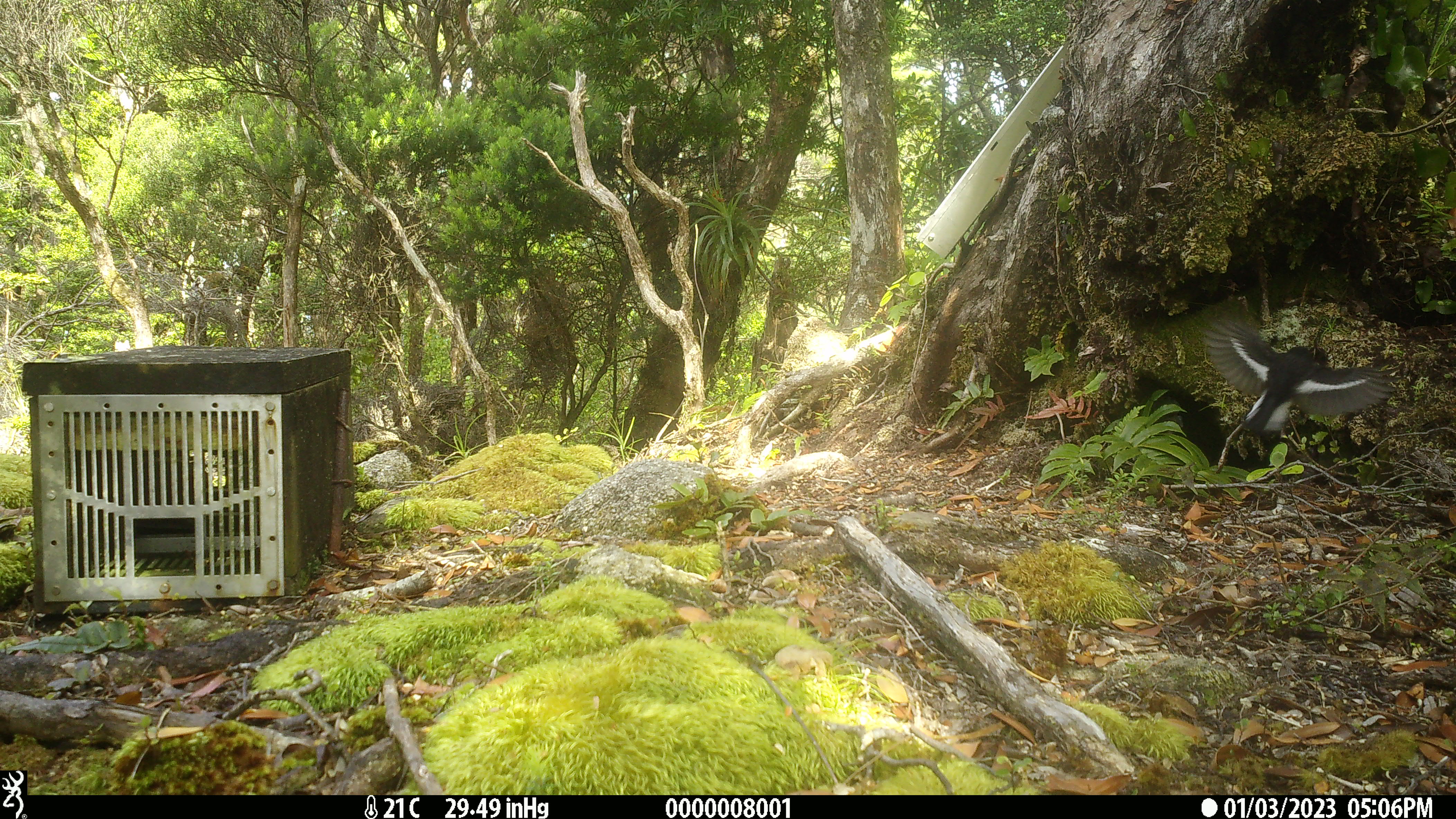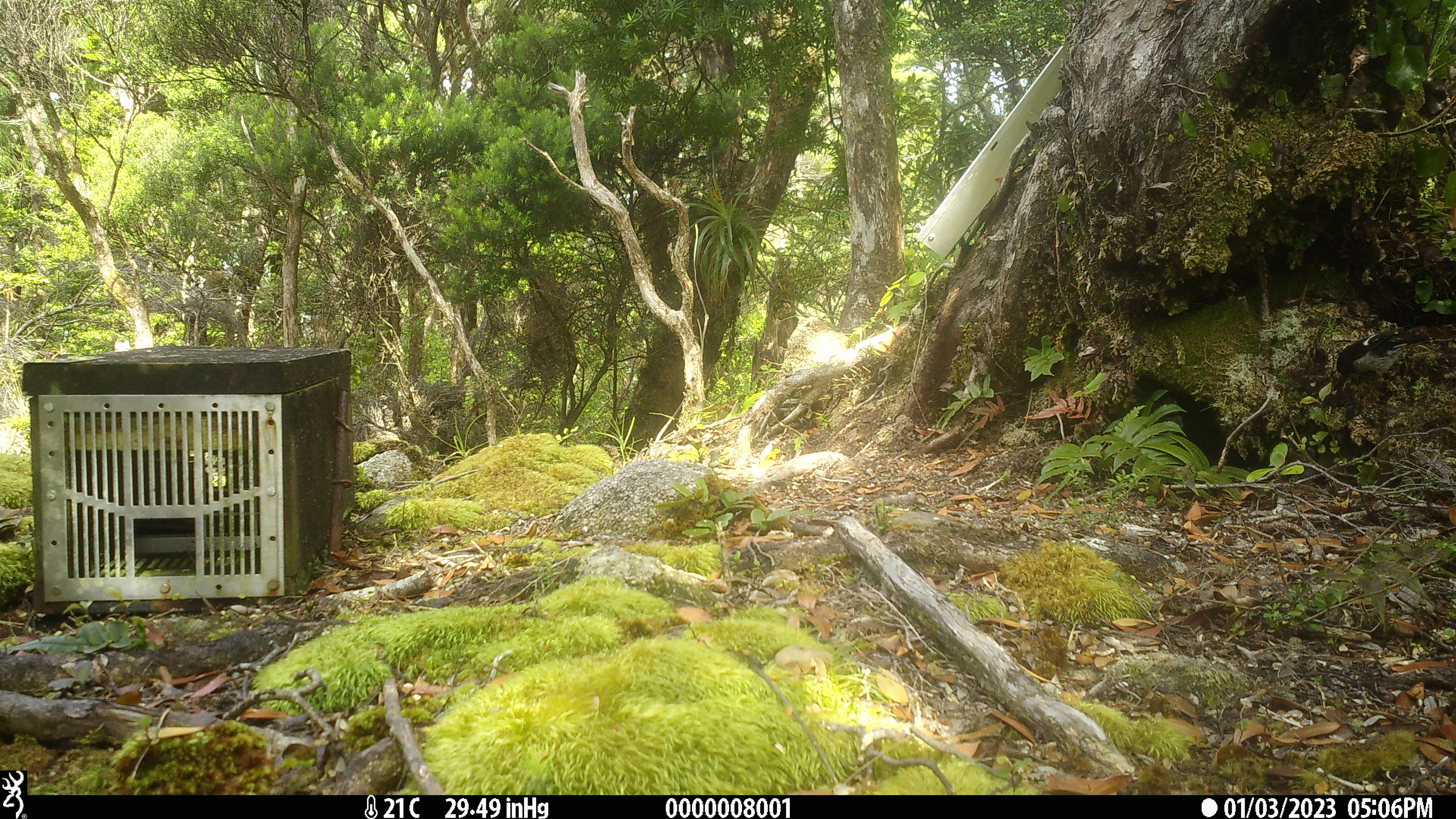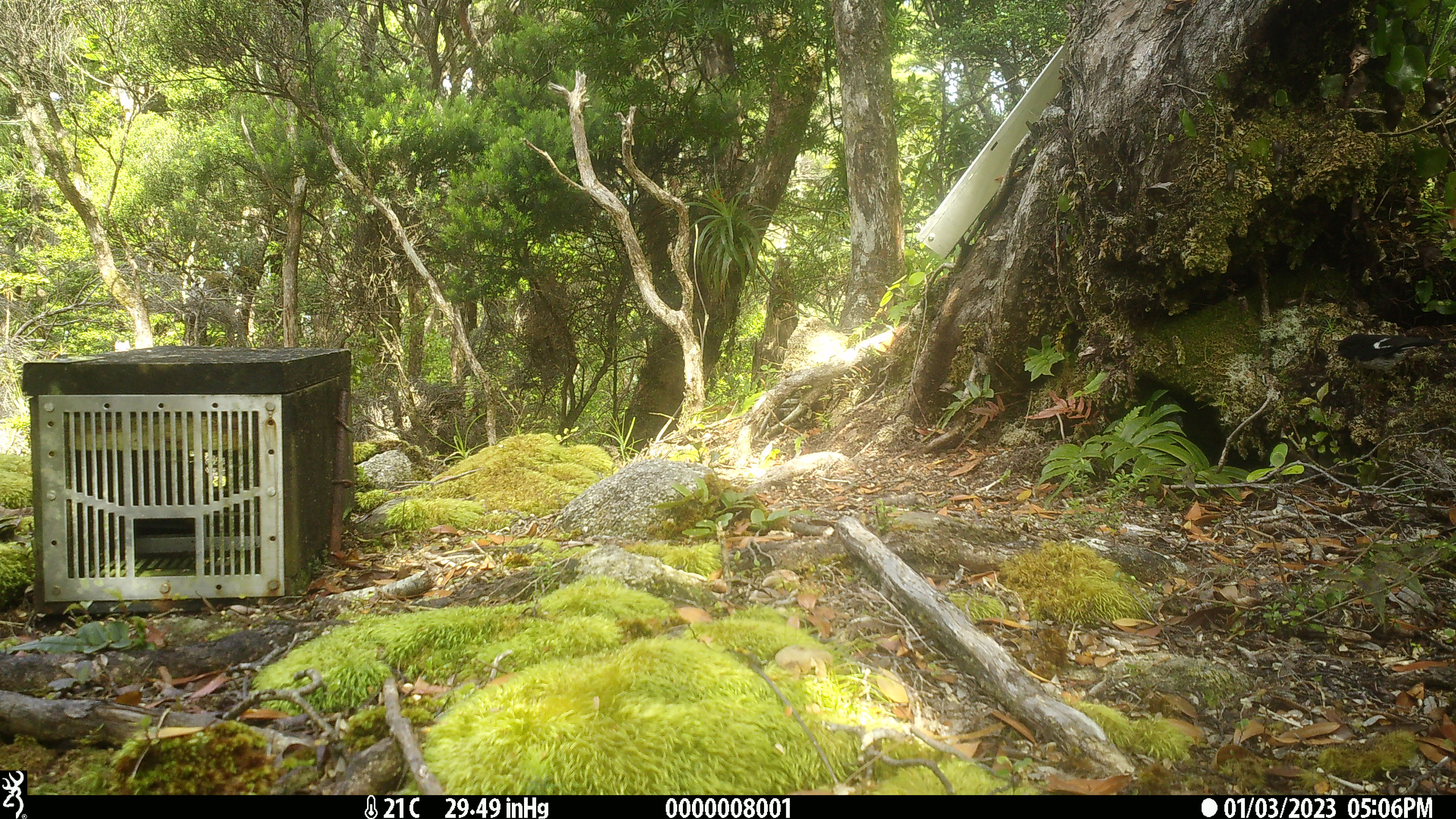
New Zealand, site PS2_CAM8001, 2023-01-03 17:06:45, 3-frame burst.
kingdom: Animalia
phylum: Chordata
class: Aves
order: Passeriformes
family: Petroicidae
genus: Petroica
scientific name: Petroica macrocephala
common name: tomtit